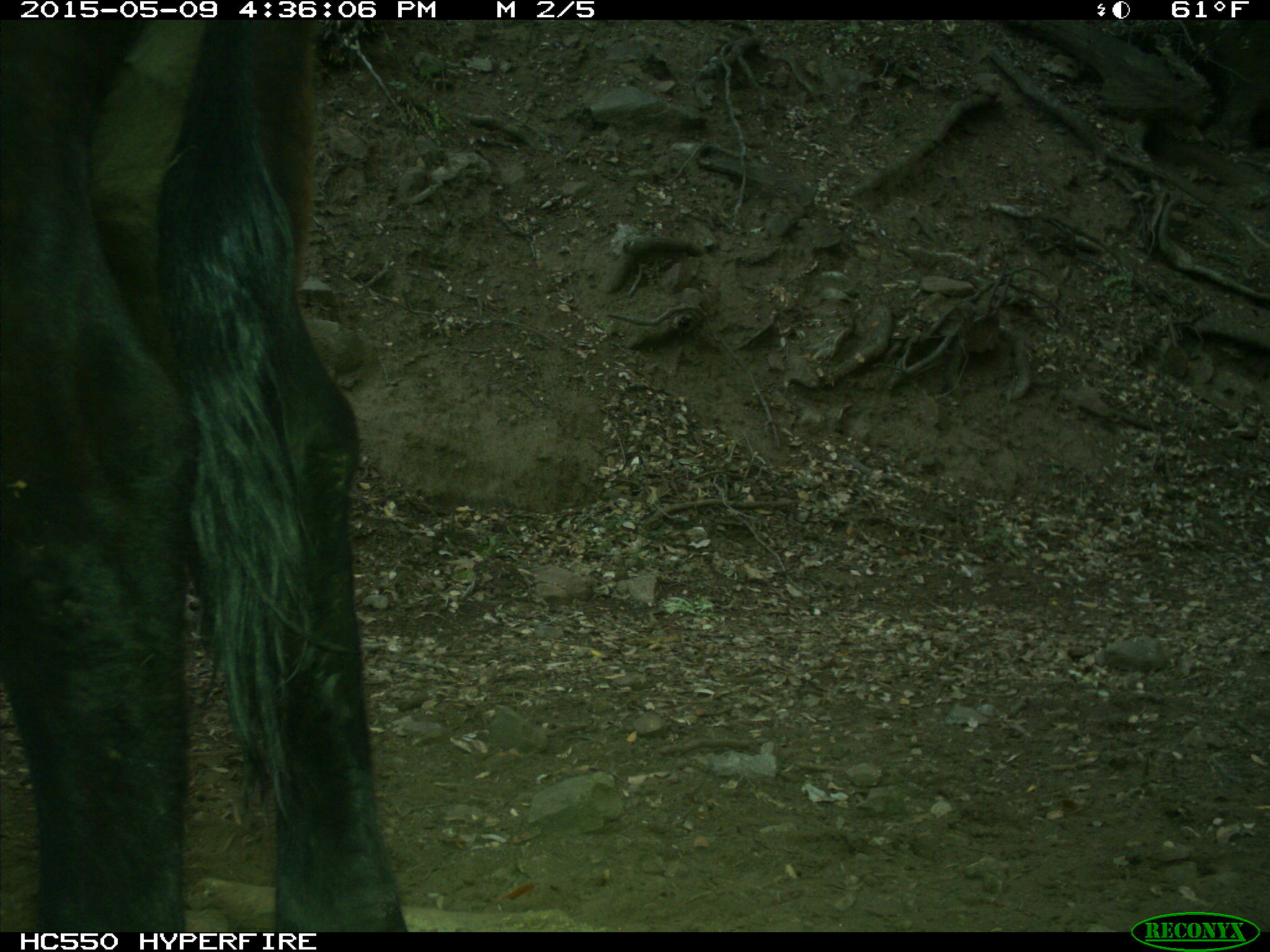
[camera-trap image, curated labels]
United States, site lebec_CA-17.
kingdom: Animalia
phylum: Chordata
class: Mammalia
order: Artiodactyla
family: Bovidae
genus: Bos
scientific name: Bos taurus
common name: domestic cow